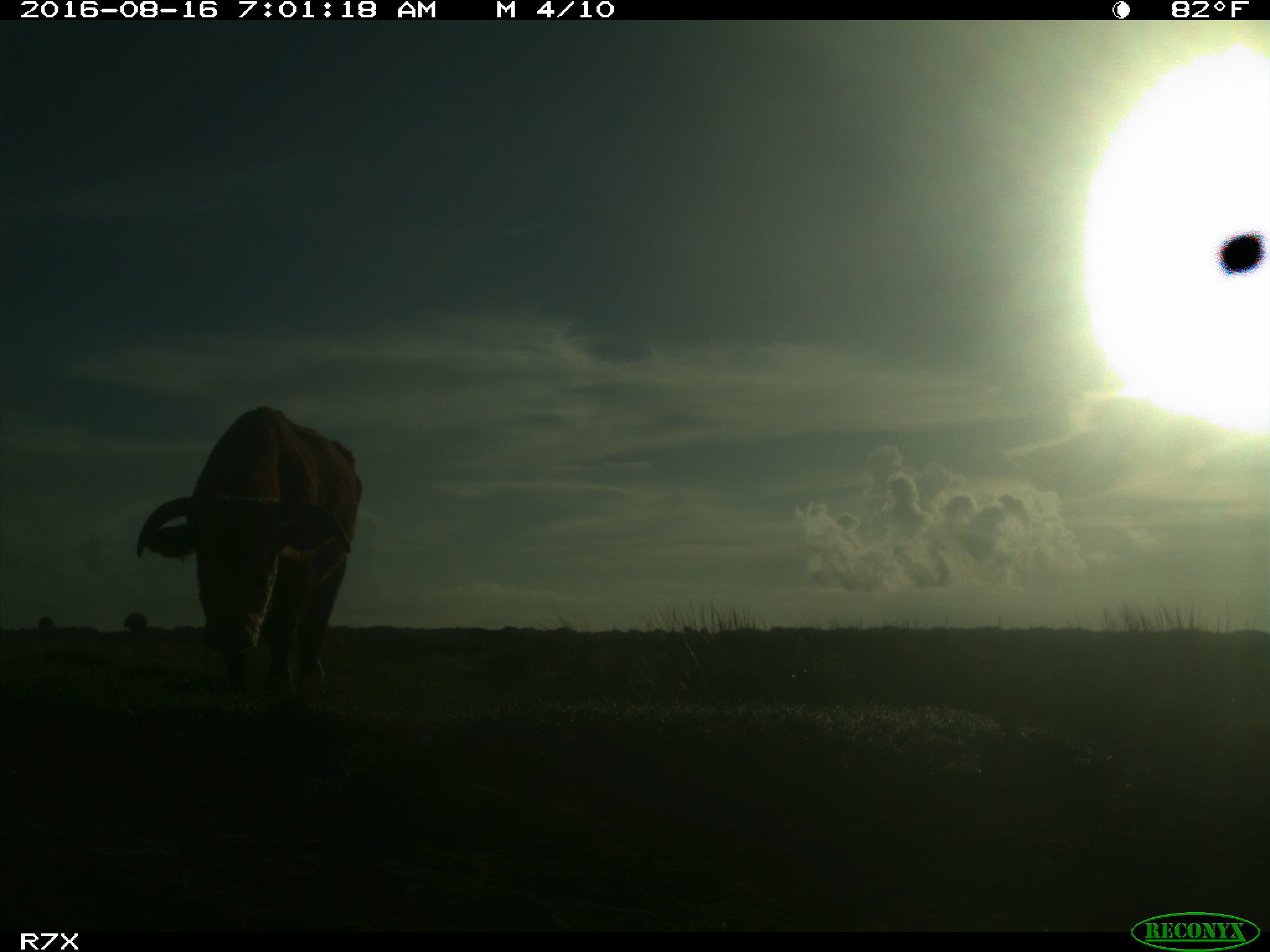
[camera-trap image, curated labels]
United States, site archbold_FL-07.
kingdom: Animalia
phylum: Chordata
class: Mammalia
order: Artiodactyla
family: Bovidae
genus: Bos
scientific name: Bos taurus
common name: domestic cow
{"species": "Bos taurus (domestic cow)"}